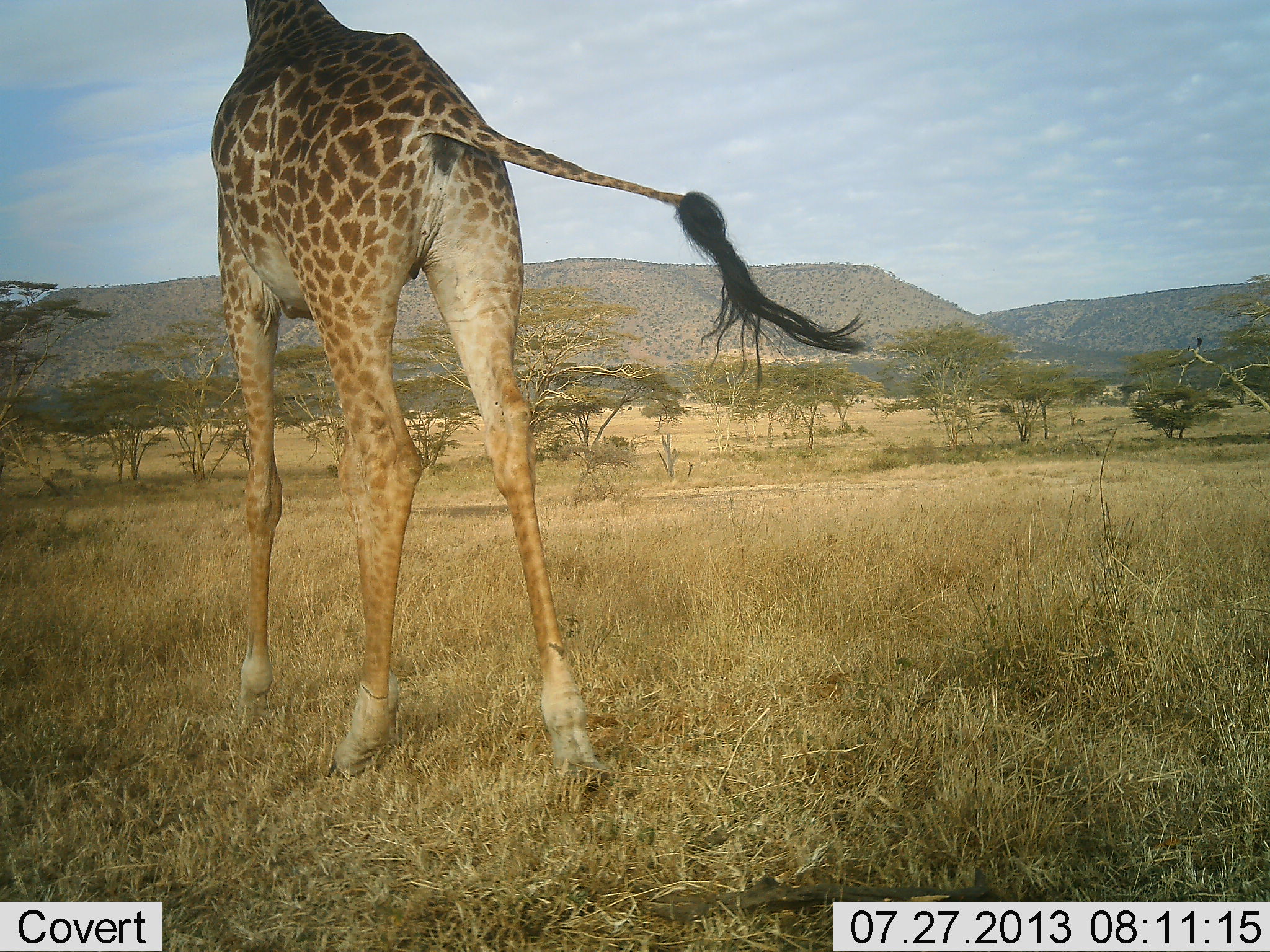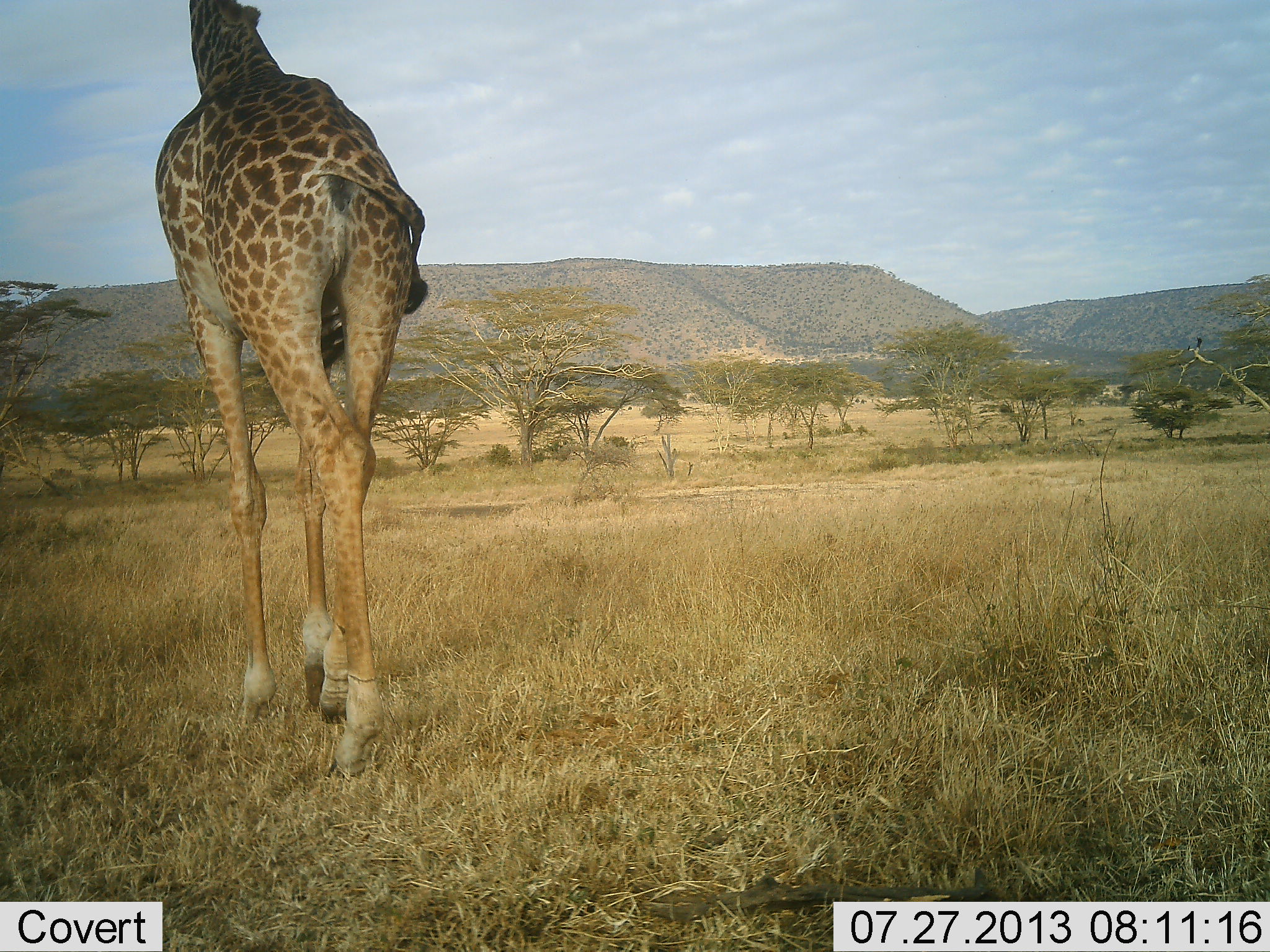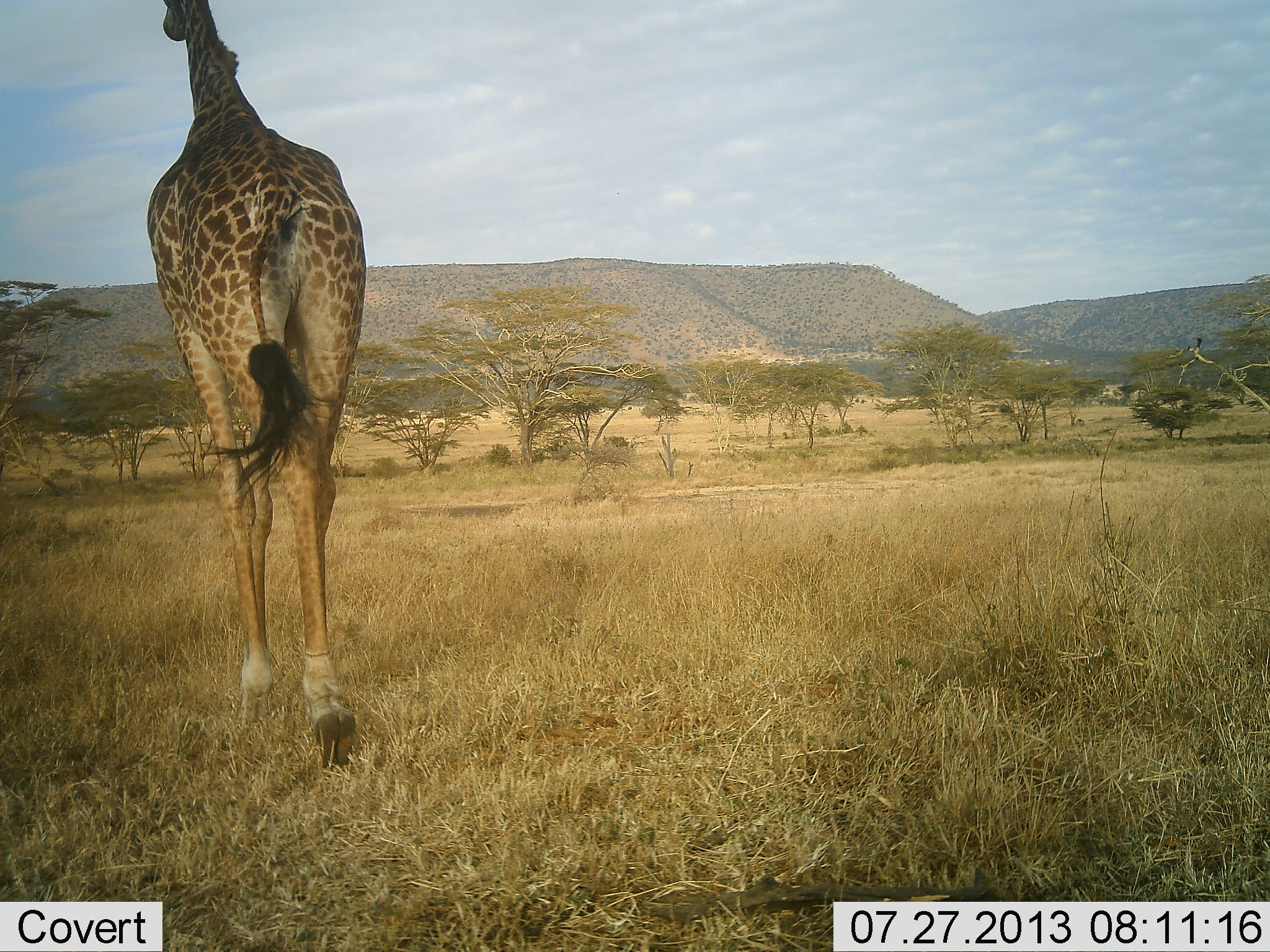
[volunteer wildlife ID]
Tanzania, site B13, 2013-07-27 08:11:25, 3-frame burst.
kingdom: Animalia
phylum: Chordata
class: Mammalia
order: Artiodactyla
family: Giraffidae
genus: Giraffa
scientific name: Giraffa camelopardalis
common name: giraffe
Giraffe (Giraffa camelopardalis), count 1. Behavior (volunteer vote fractions): standing 0%, resting 0%, moving 100%, interacting 0%. Young present (vote fraction): 0%. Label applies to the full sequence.